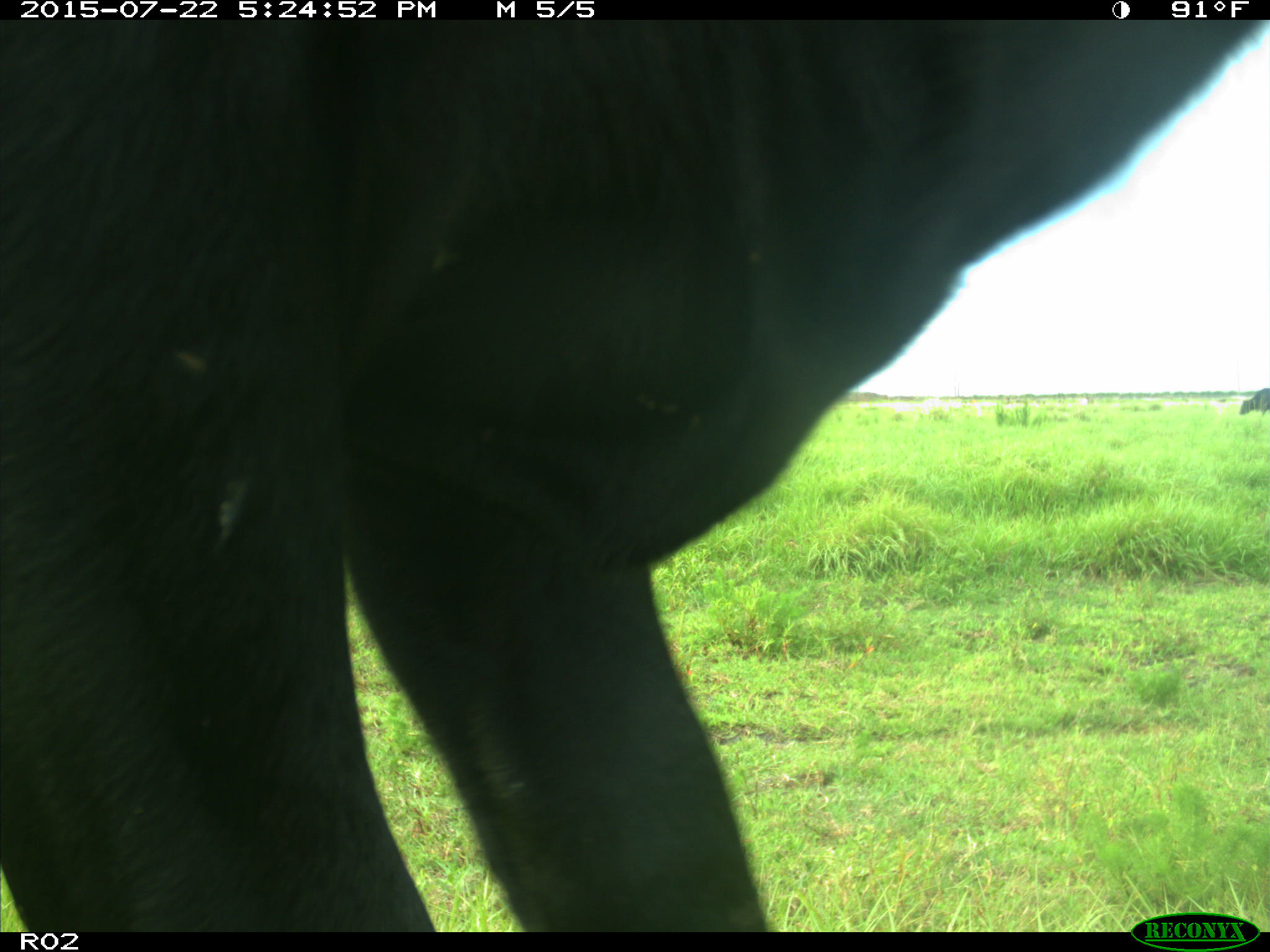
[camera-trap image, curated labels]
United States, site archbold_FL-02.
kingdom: Animalia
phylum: Chordata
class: Mammalia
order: Artiodactyla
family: Bovidae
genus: Bos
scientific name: Bos taurus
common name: domestic cow